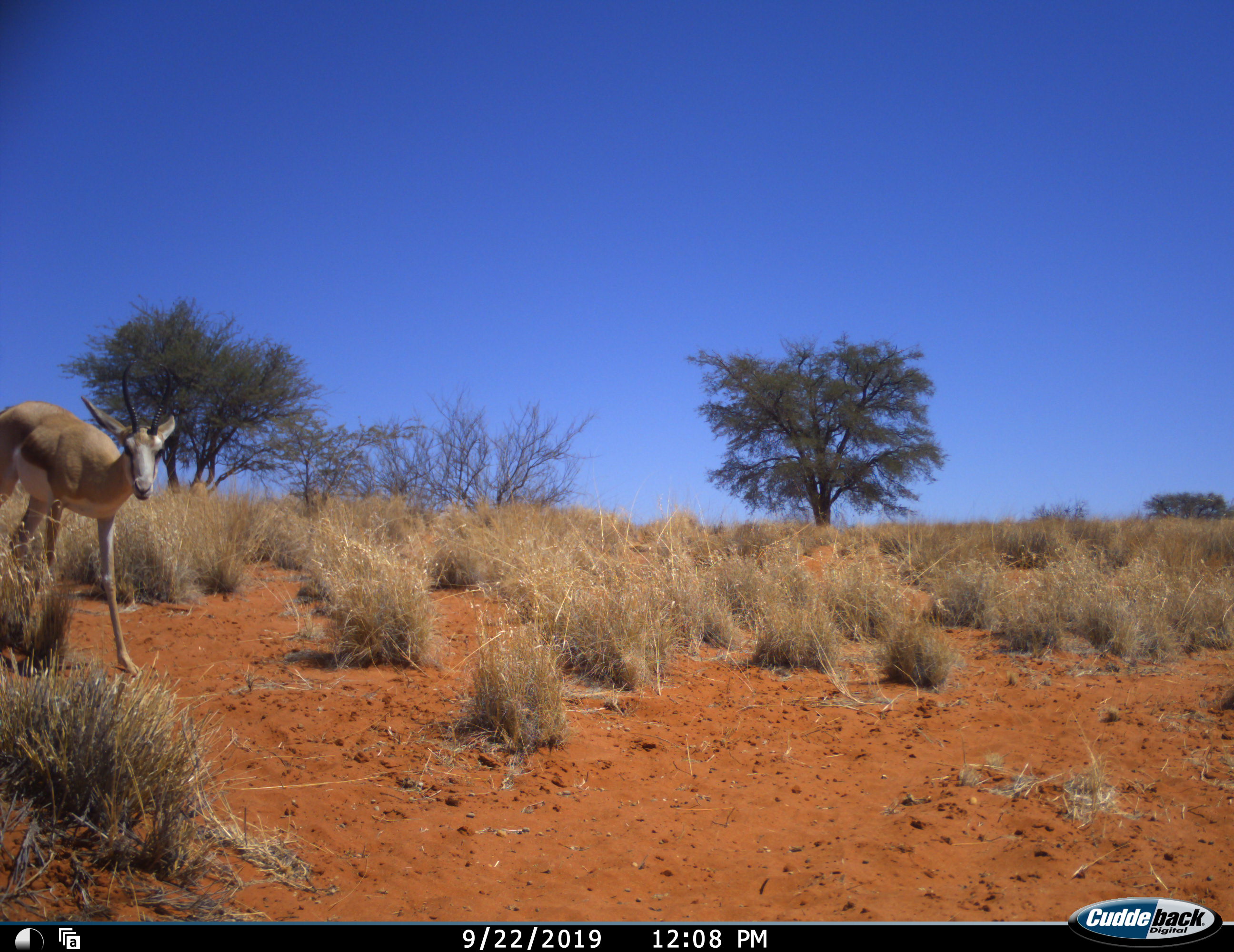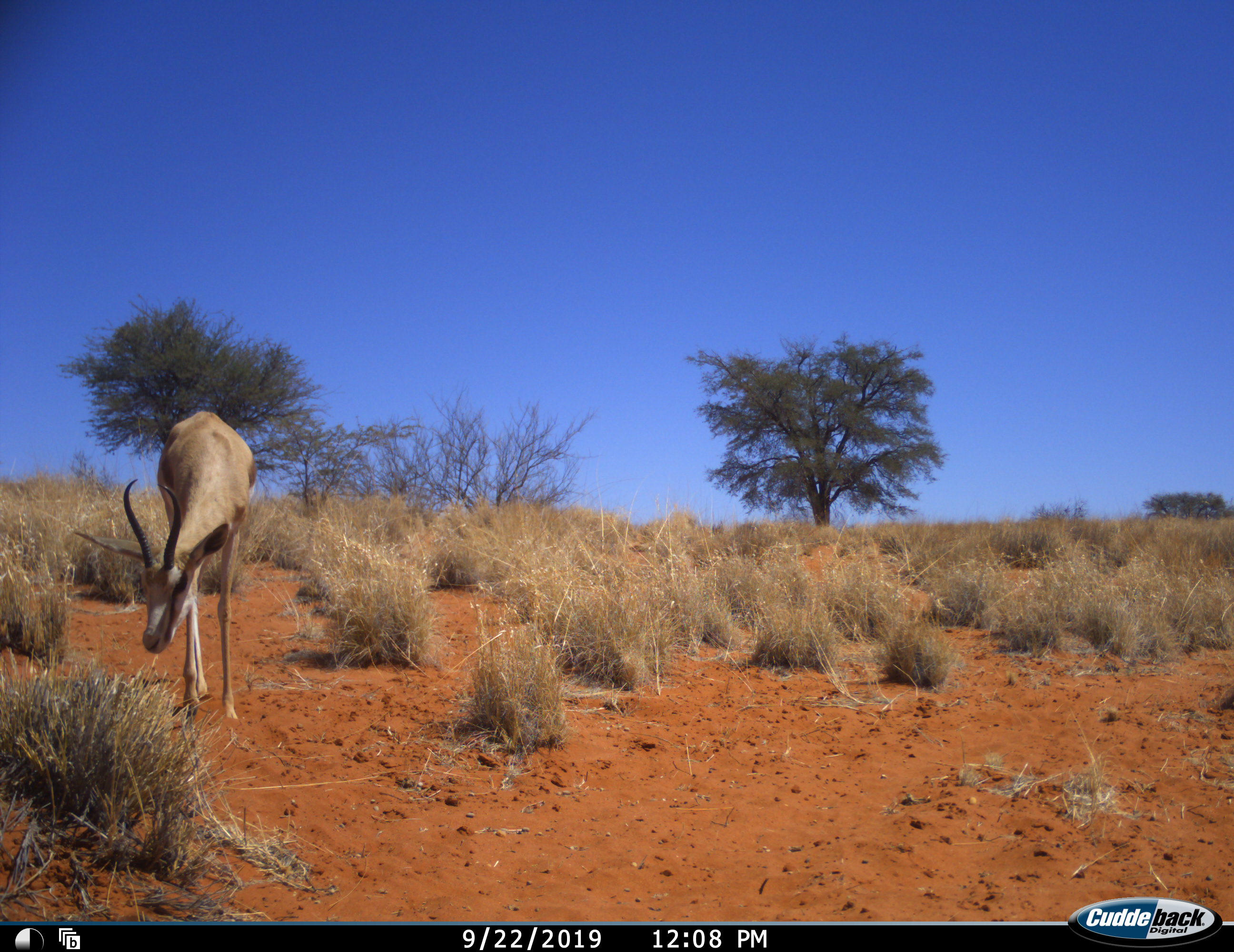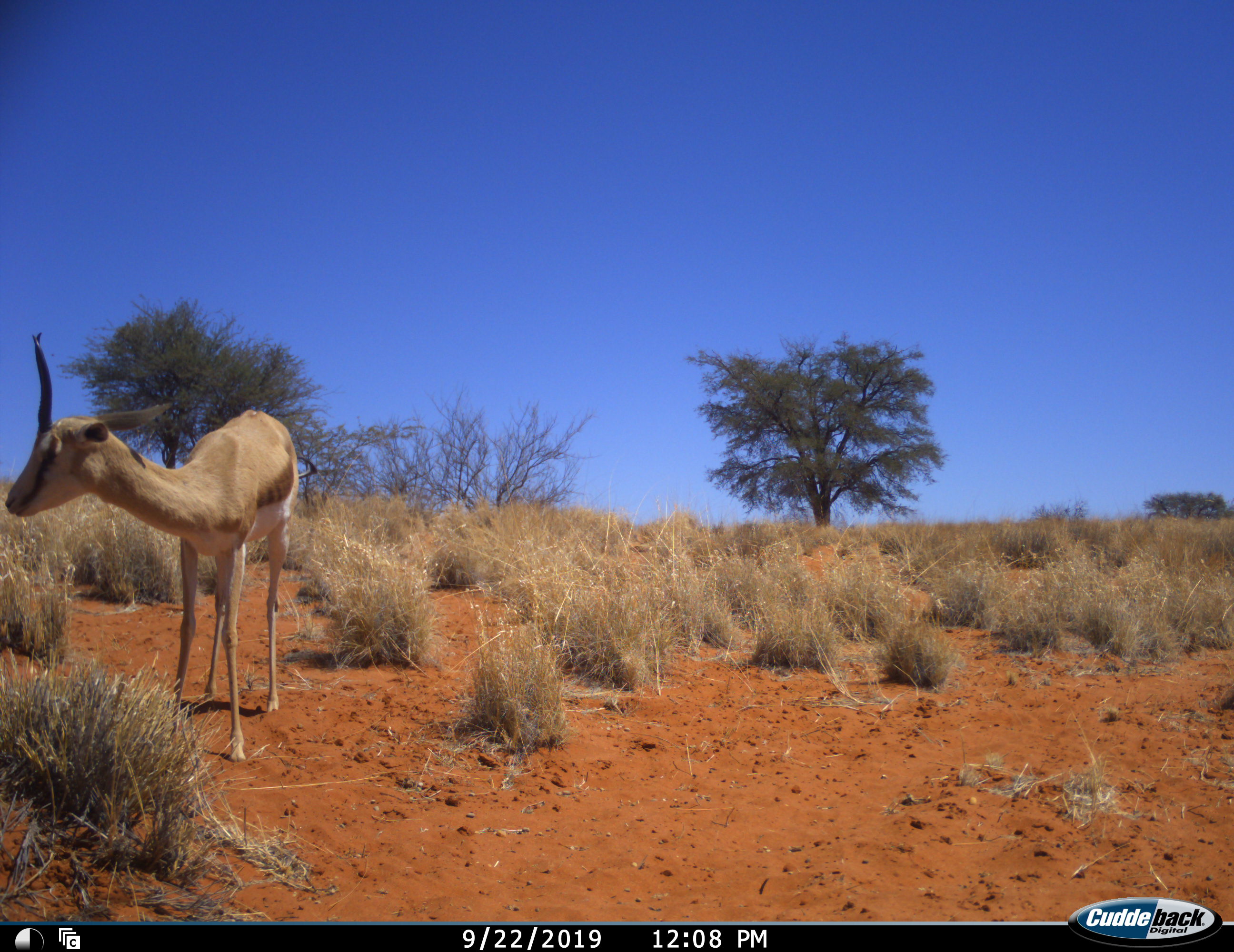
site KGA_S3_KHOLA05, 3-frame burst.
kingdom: Animalia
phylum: Chordata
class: Mammalia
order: Artiodactyla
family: Bovidae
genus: Antidorcas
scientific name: Antidorcas marsupialis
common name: springbok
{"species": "springbok (Antidorcas marsupialis)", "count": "1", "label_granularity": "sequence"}